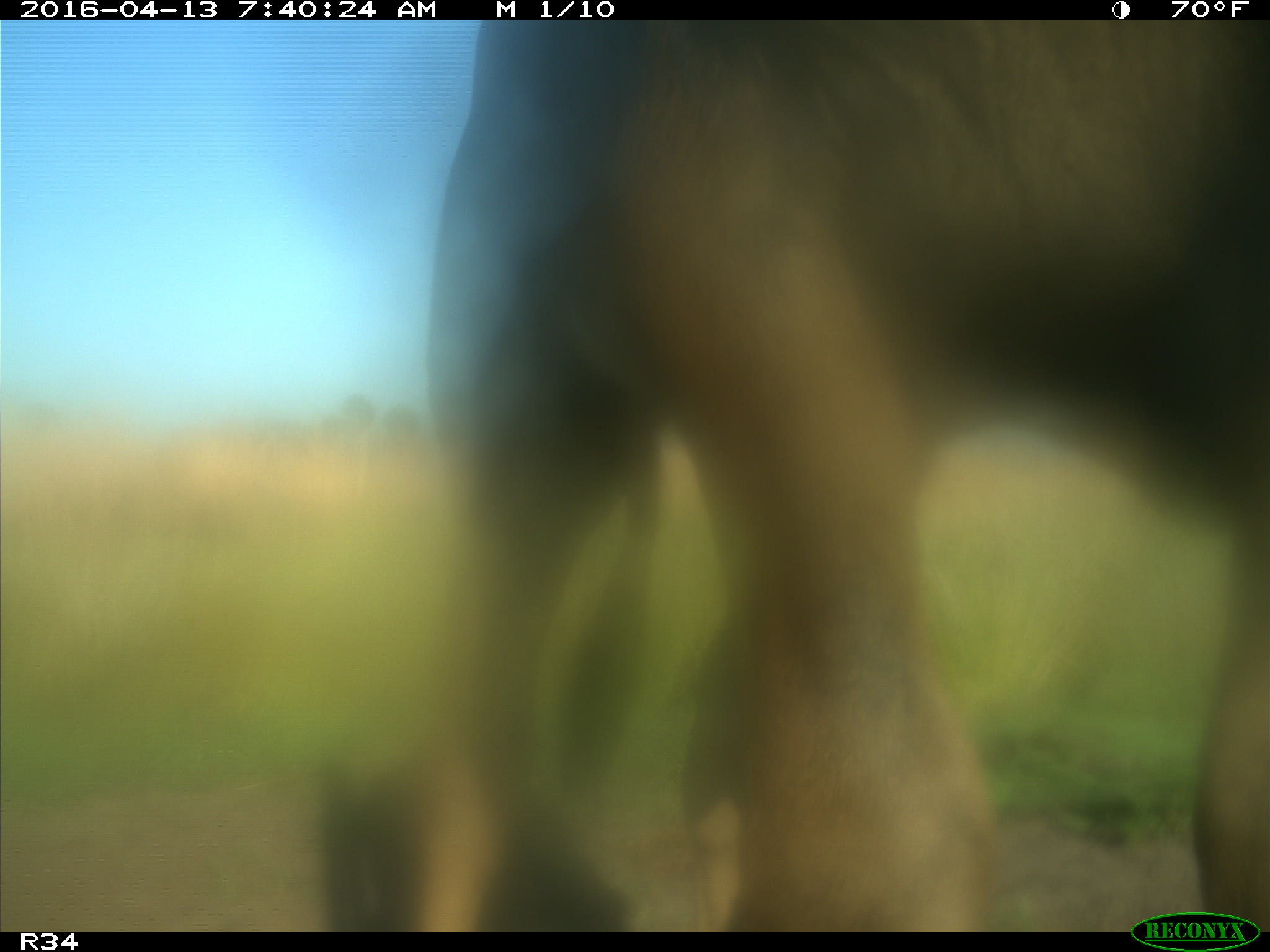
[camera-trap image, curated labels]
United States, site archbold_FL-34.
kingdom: Animalia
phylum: Chordata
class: Mammalia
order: Artiodactyla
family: Bovidae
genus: Bos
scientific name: Bos taurus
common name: domestic cow